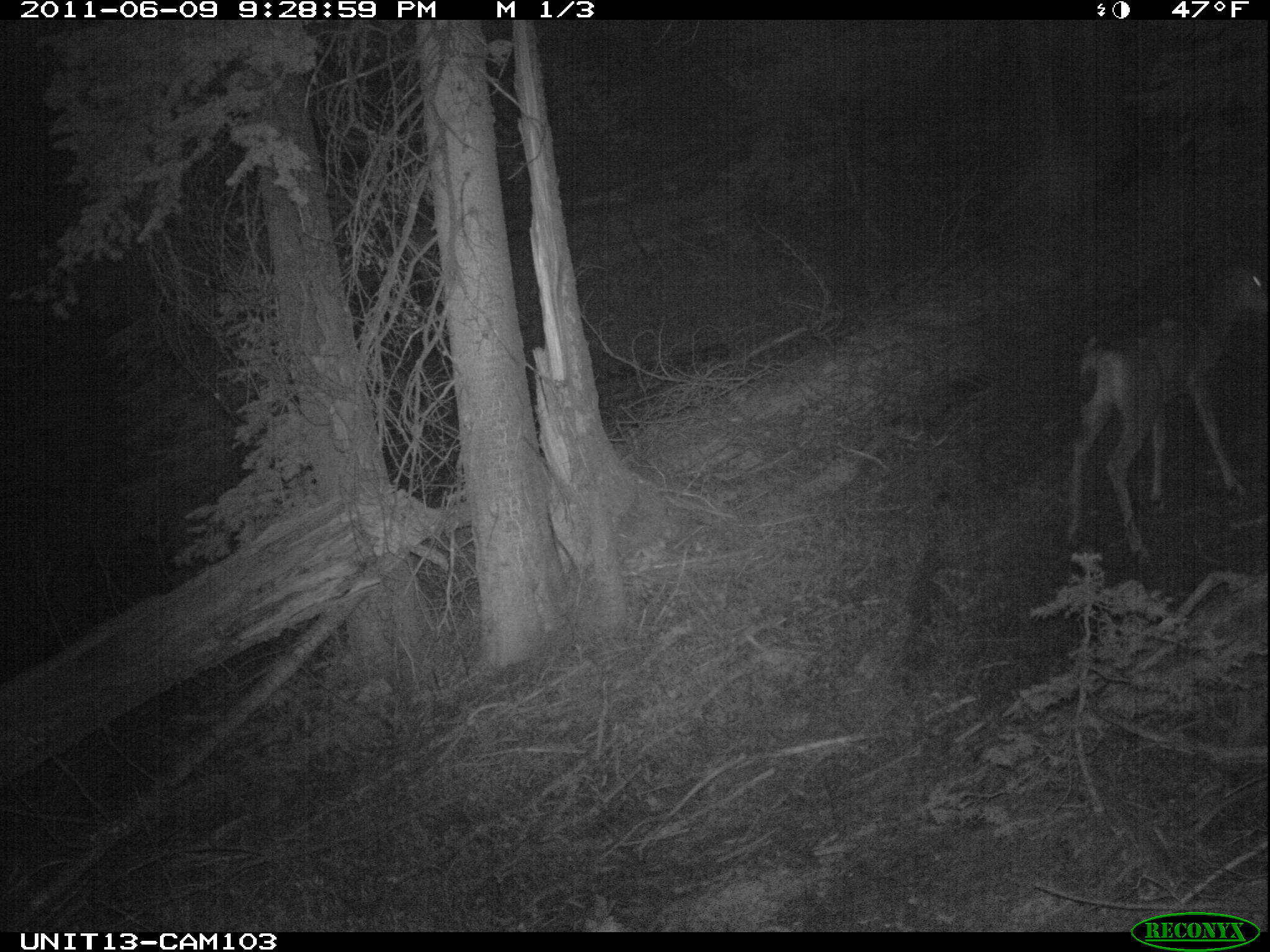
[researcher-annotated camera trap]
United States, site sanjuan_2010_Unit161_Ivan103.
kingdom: Animalia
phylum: Chordata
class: Mammalia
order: Artiodactyla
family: Cervidae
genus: Odocoileus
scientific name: Odocoileus hemionus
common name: mule deer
Odocoileus hemionus (mule deer).